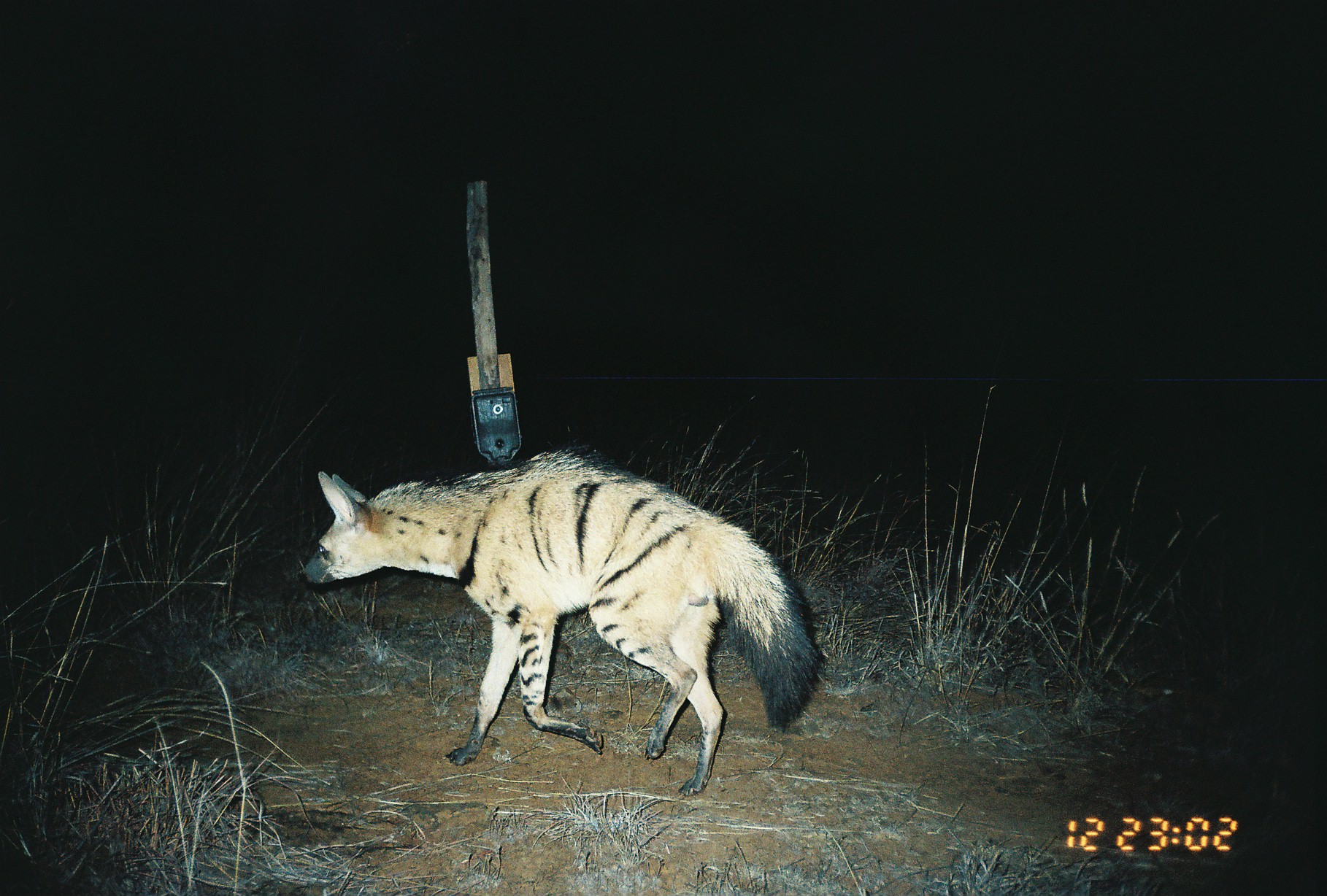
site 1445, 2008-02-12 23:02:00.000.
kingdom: Animalia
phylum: Chordata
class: Mammalia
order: Carnivora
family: Hyaenidae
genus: Proteles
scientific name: Proteles cristatus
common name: aardwolf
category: proteles cristata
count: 1